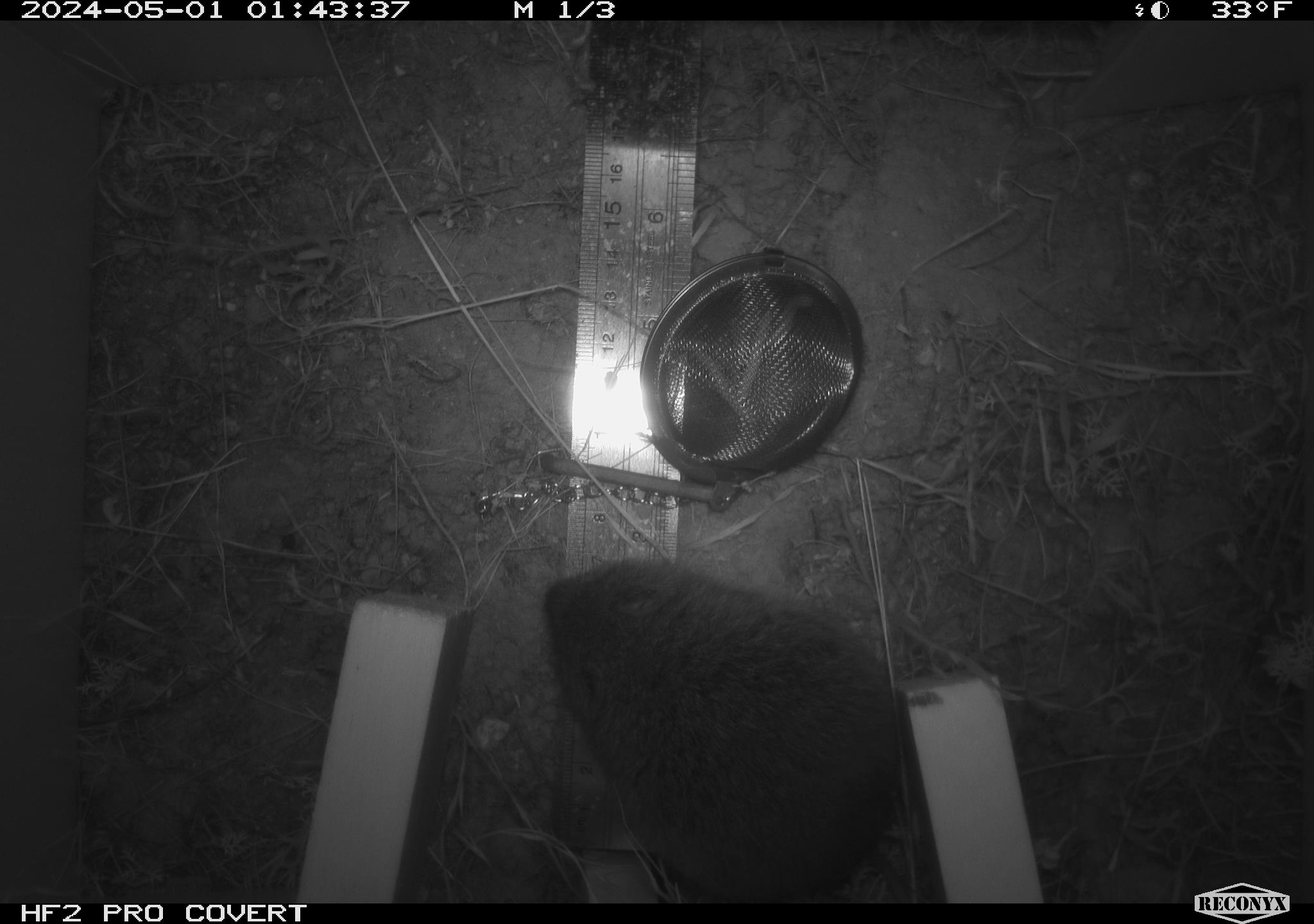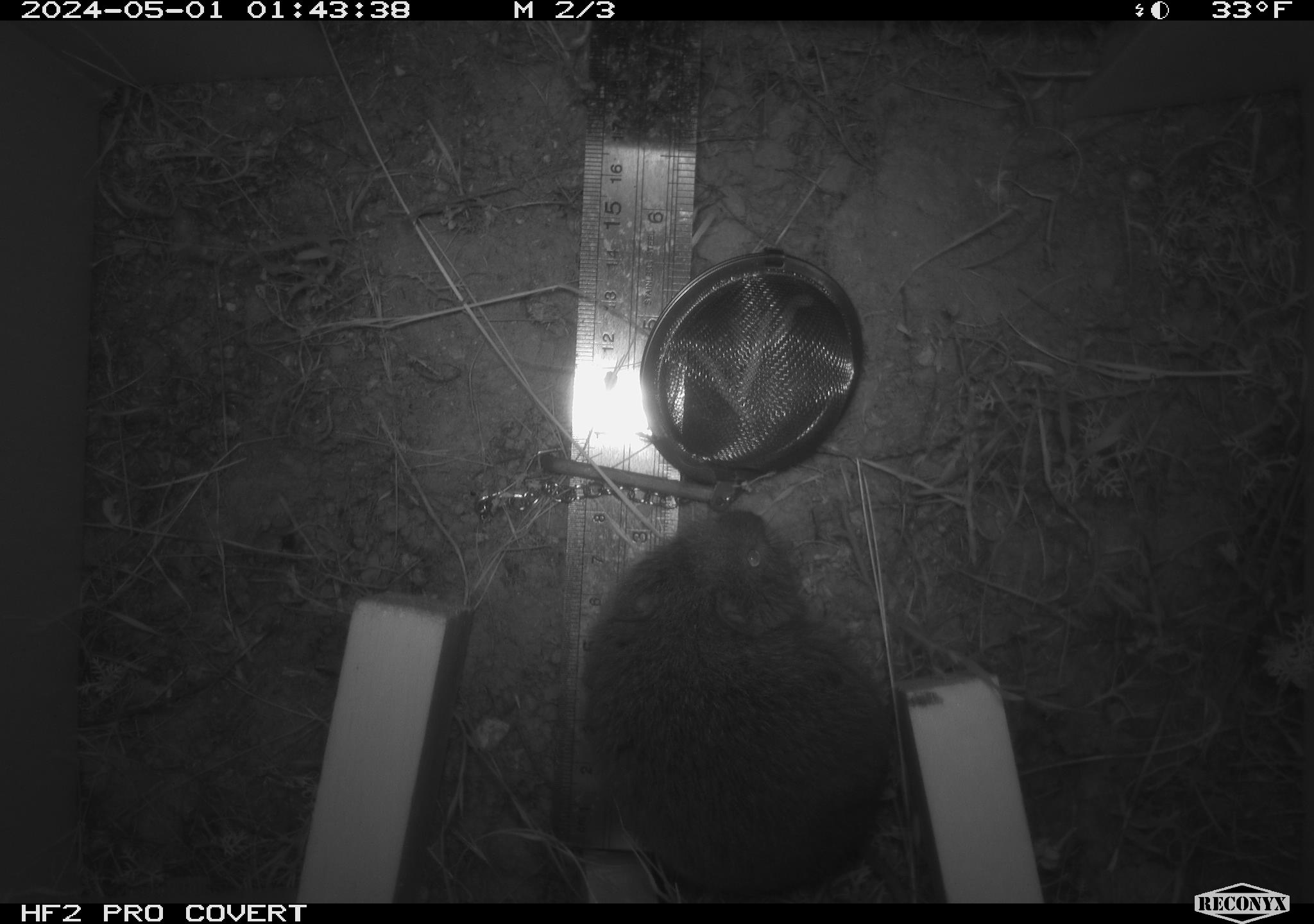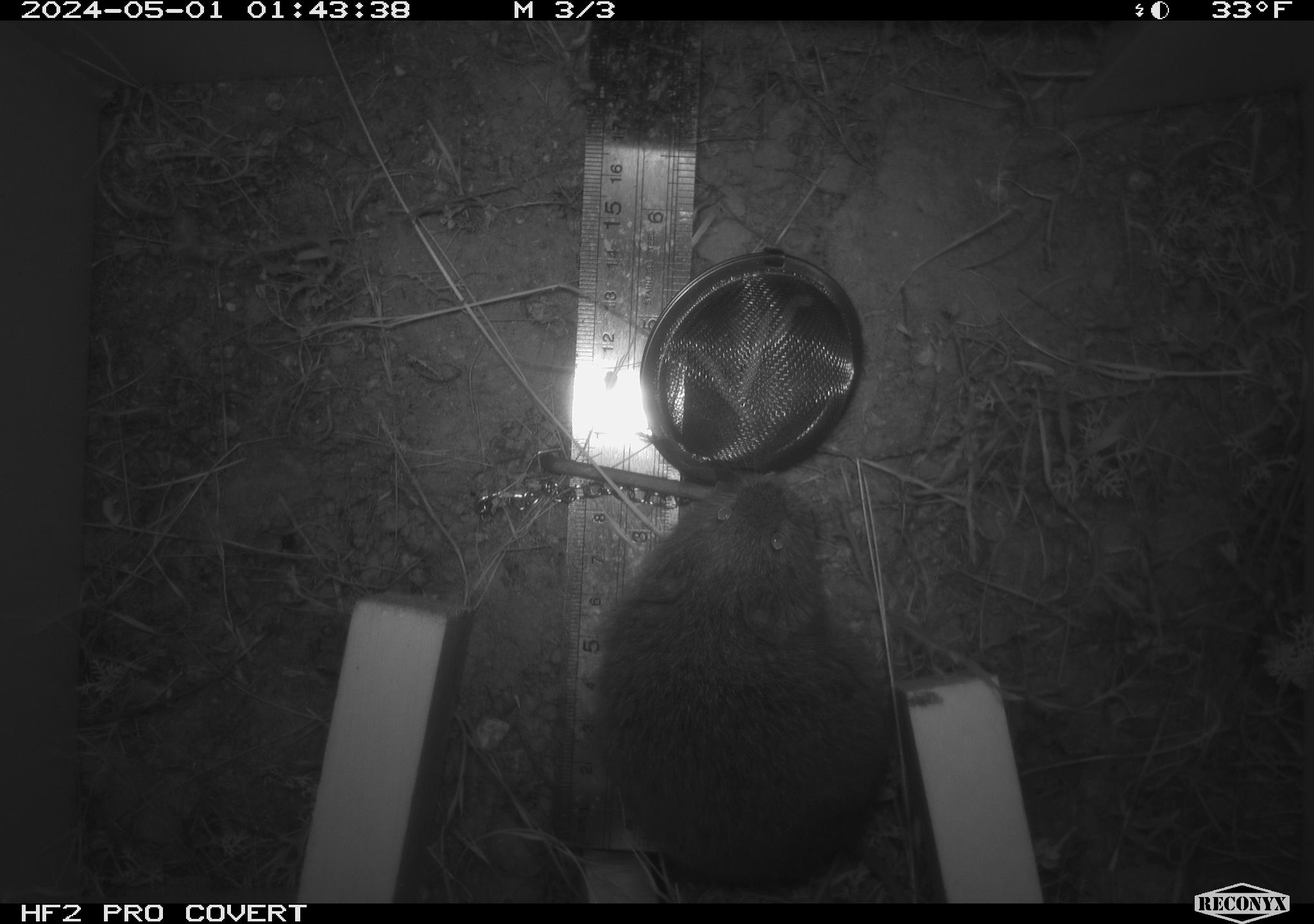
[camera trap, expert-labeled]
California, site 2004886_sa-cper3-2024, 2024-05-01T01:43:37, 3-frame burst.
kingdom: Animalia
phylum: Chordata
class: Mammalia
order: Rodentia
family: Cricetidae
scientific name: Arvicolinae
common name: voles, lemmings, and muskrats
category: arvicolinae subfamily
Arvicolinae subfamily (voles, lemmings, and muskrats) (Arvicolinae).